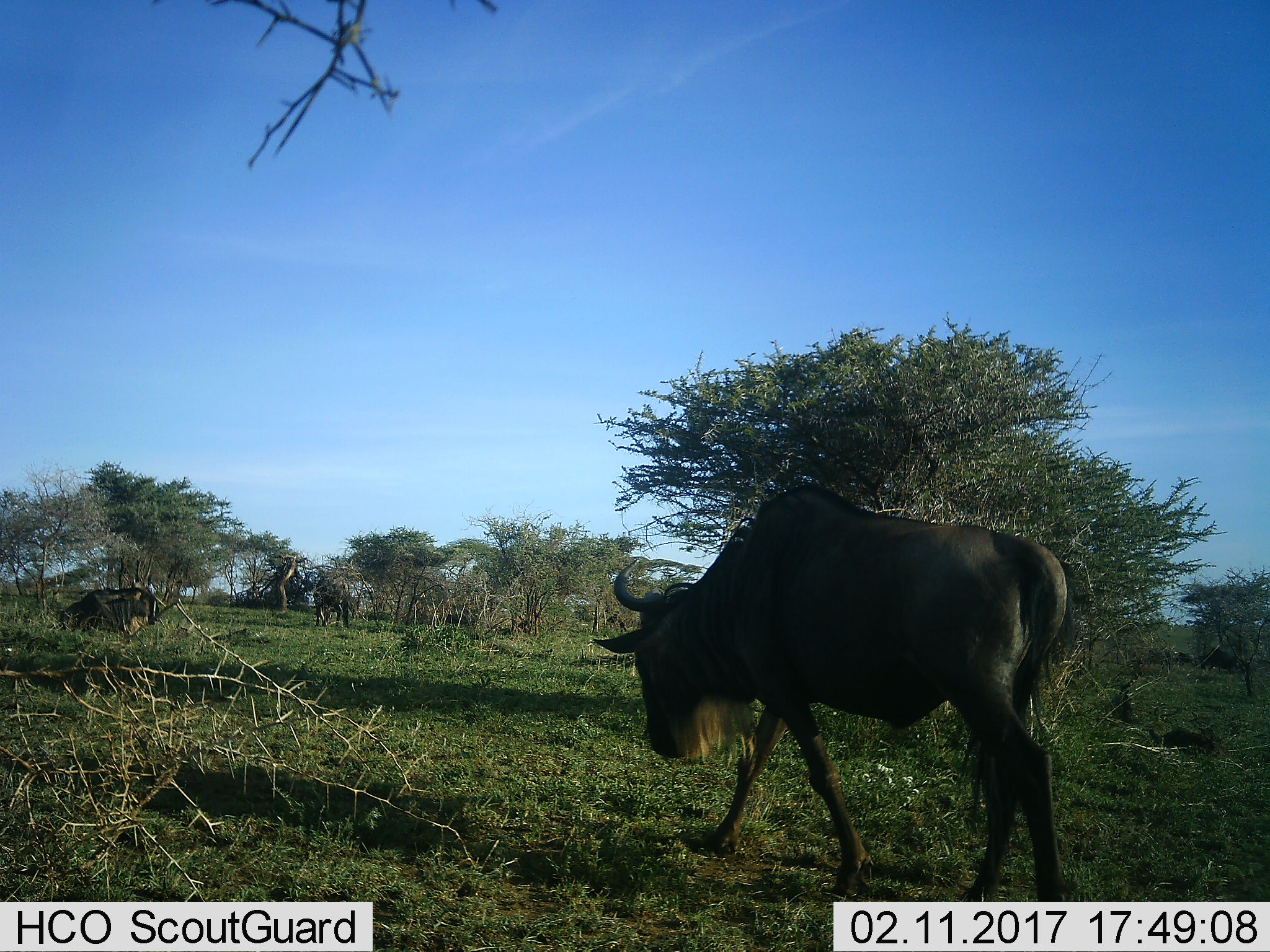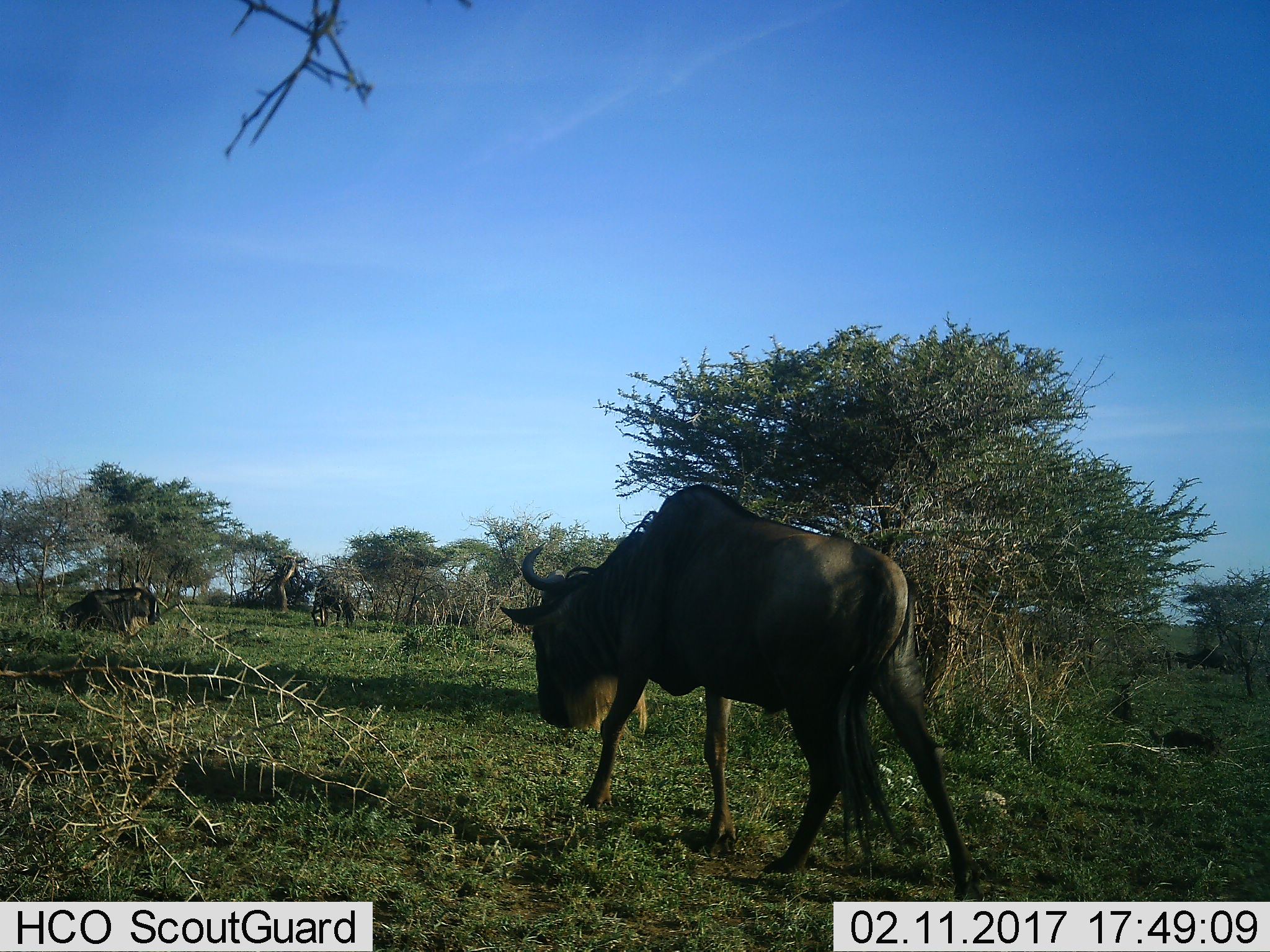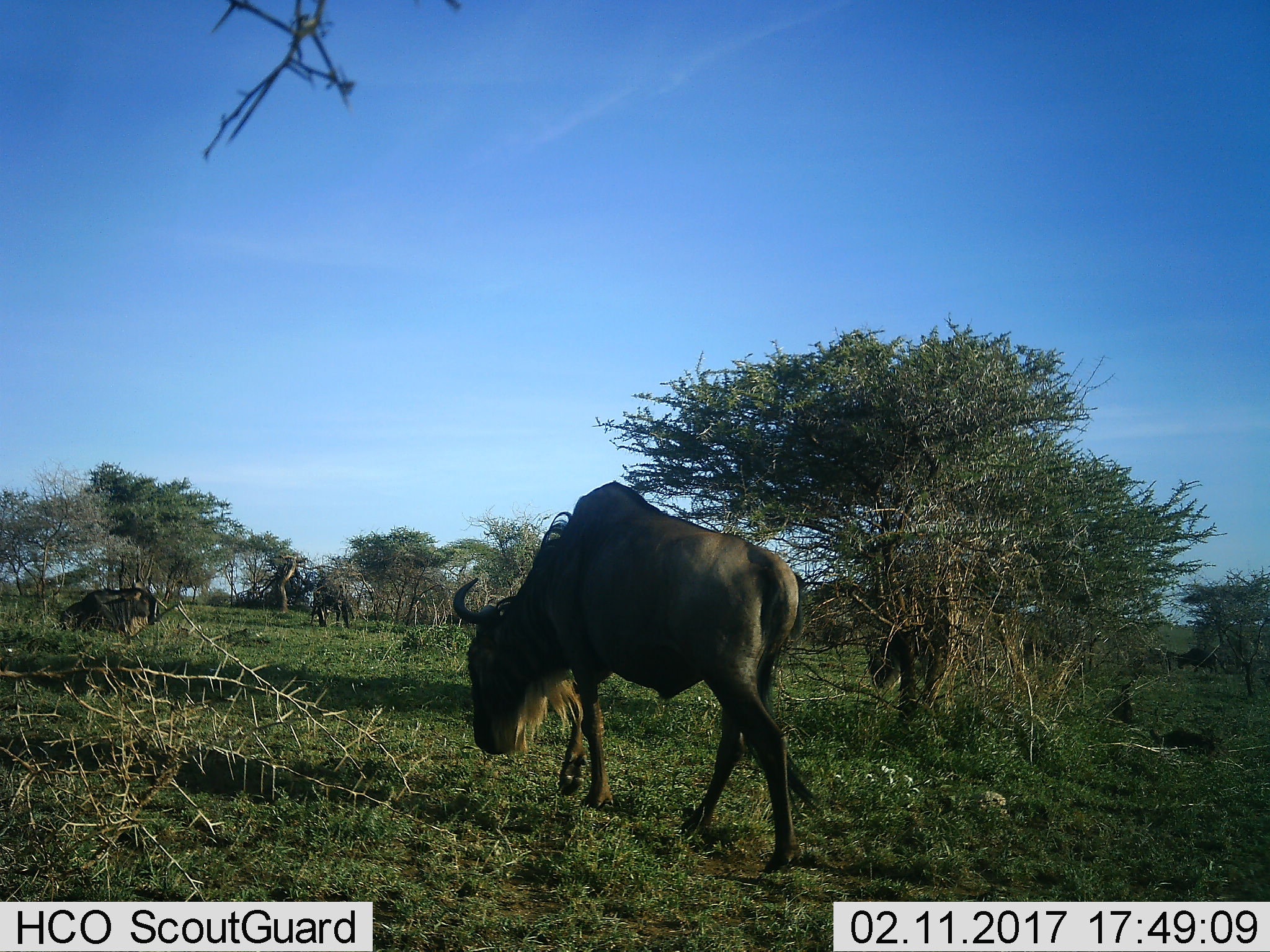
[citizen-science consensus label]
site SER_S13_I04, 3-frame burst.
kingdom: Animalia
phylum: Chordata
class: Mammalia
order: Artiodactyla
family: Bovidae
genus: Connochaetes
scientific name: Connochaetes taurinus taurinus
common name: blue wildebeest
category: wildebeestblue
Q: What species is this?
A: Wildebeestblue (blue wildebeest) (Connochaetes taurinus taurinus).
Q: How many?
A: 3.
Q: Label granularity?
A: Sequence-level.